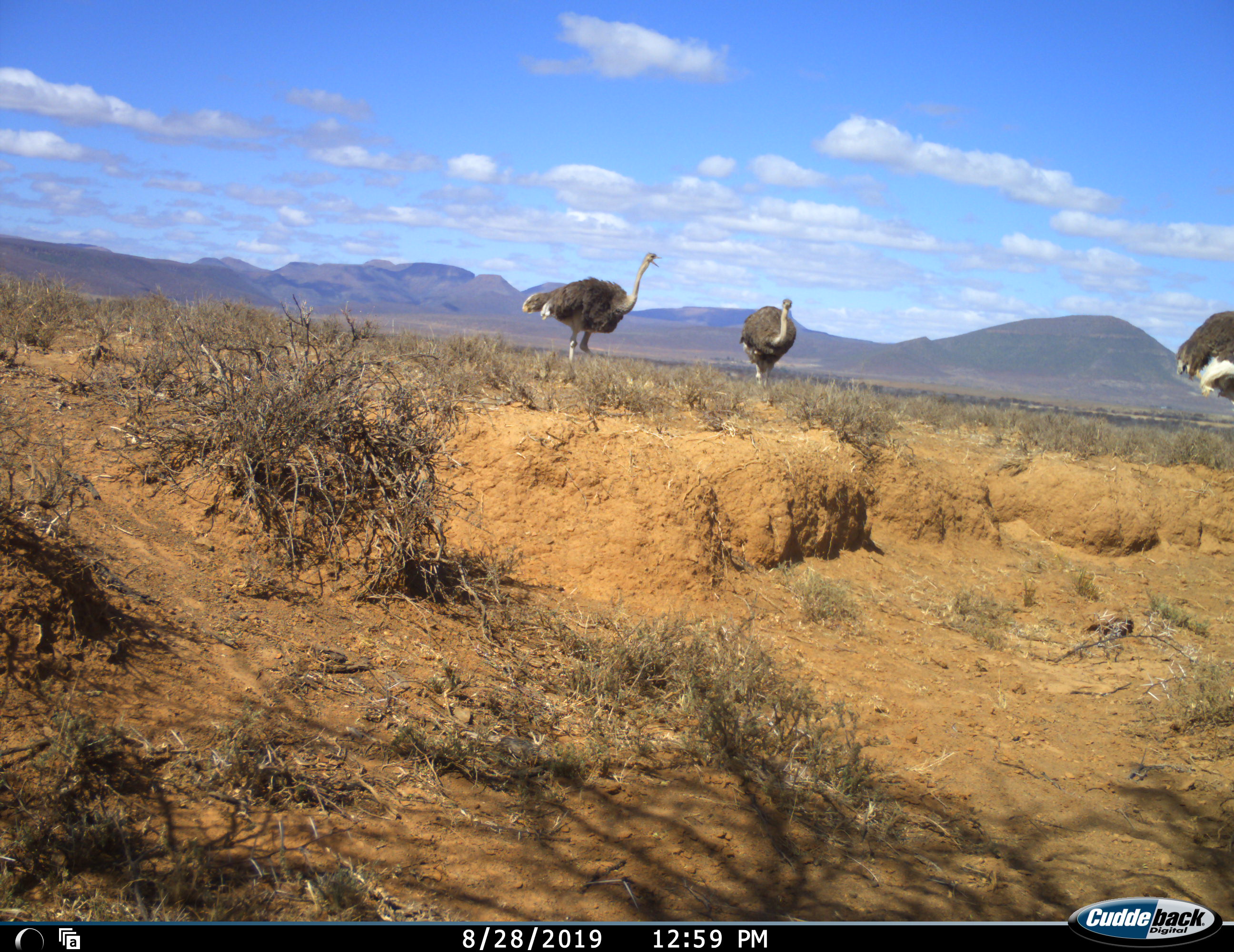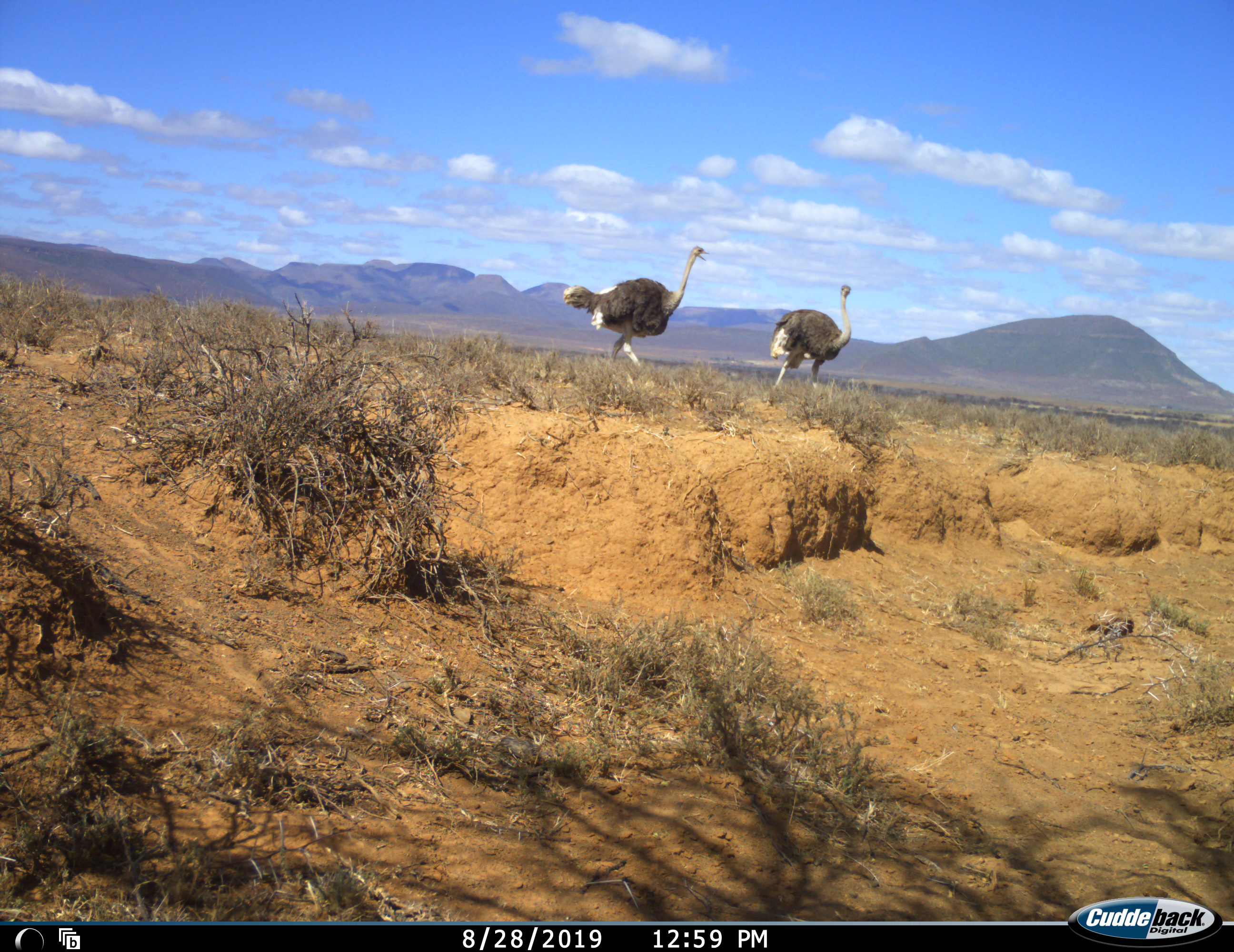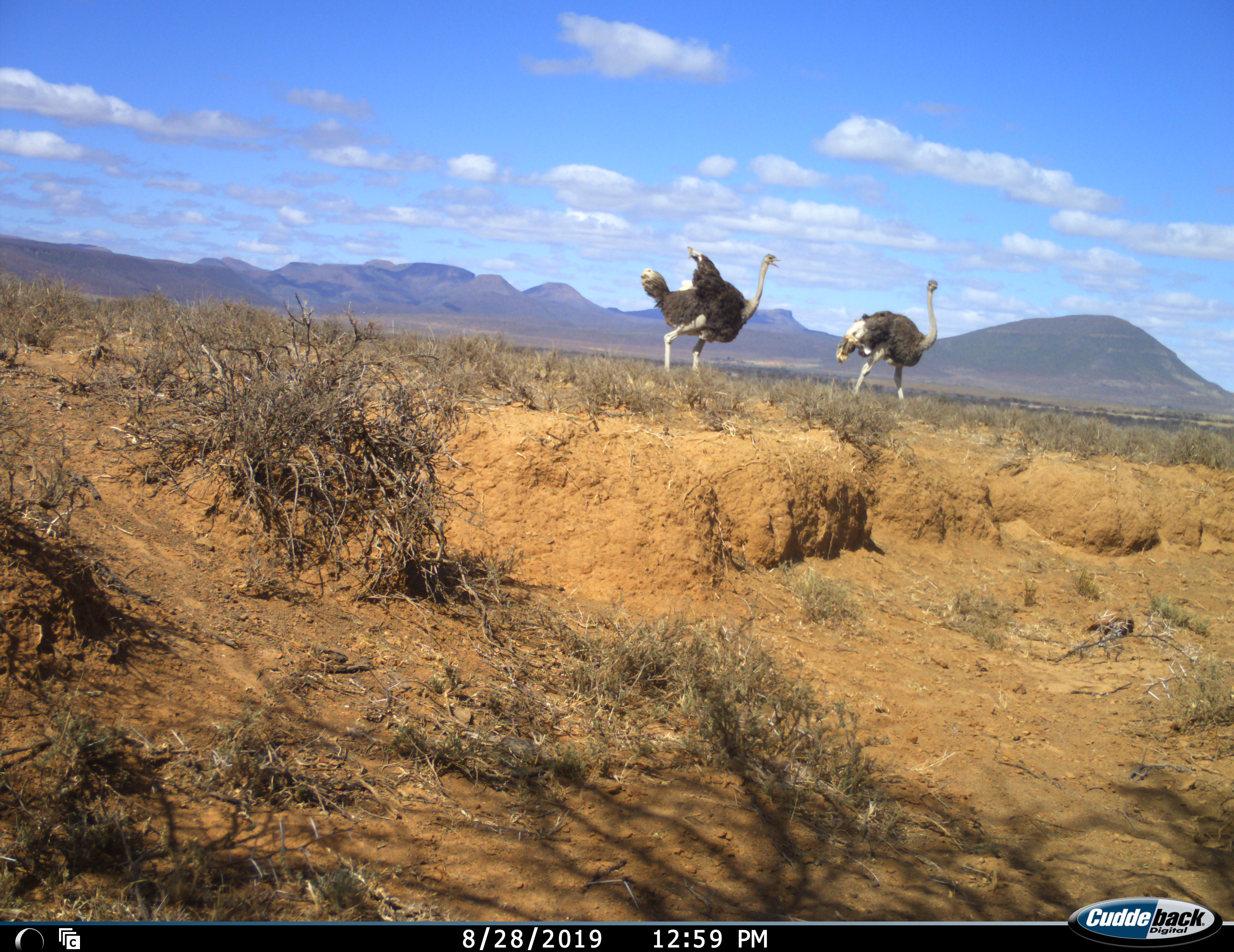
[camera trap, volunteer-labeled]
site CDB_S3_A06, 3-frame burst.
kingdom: Animalia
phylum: Chordata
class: Aves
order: Struthioniformes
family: Struthionidae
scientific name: Struthionidae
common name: ostrich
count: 3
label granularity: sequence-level